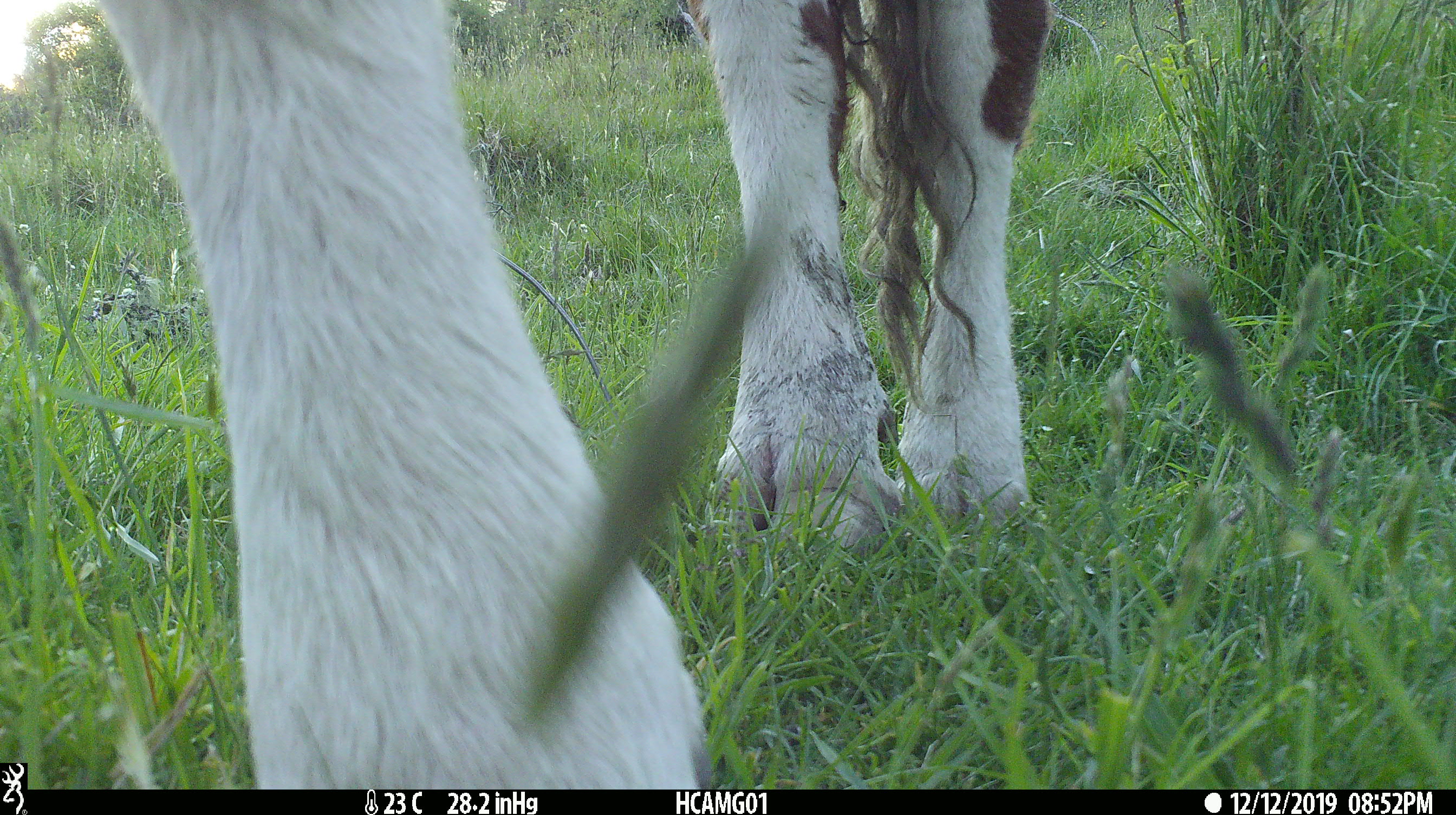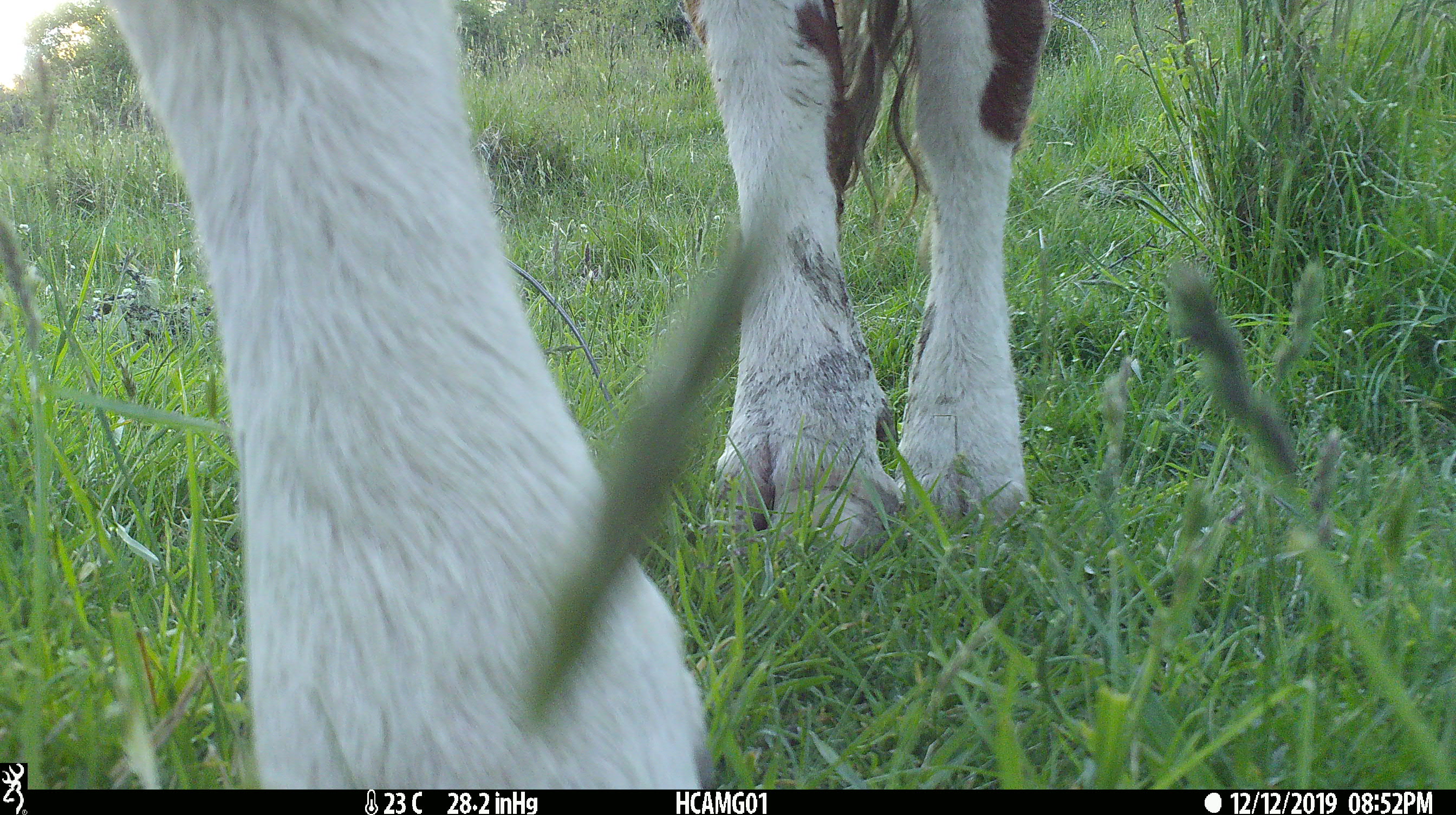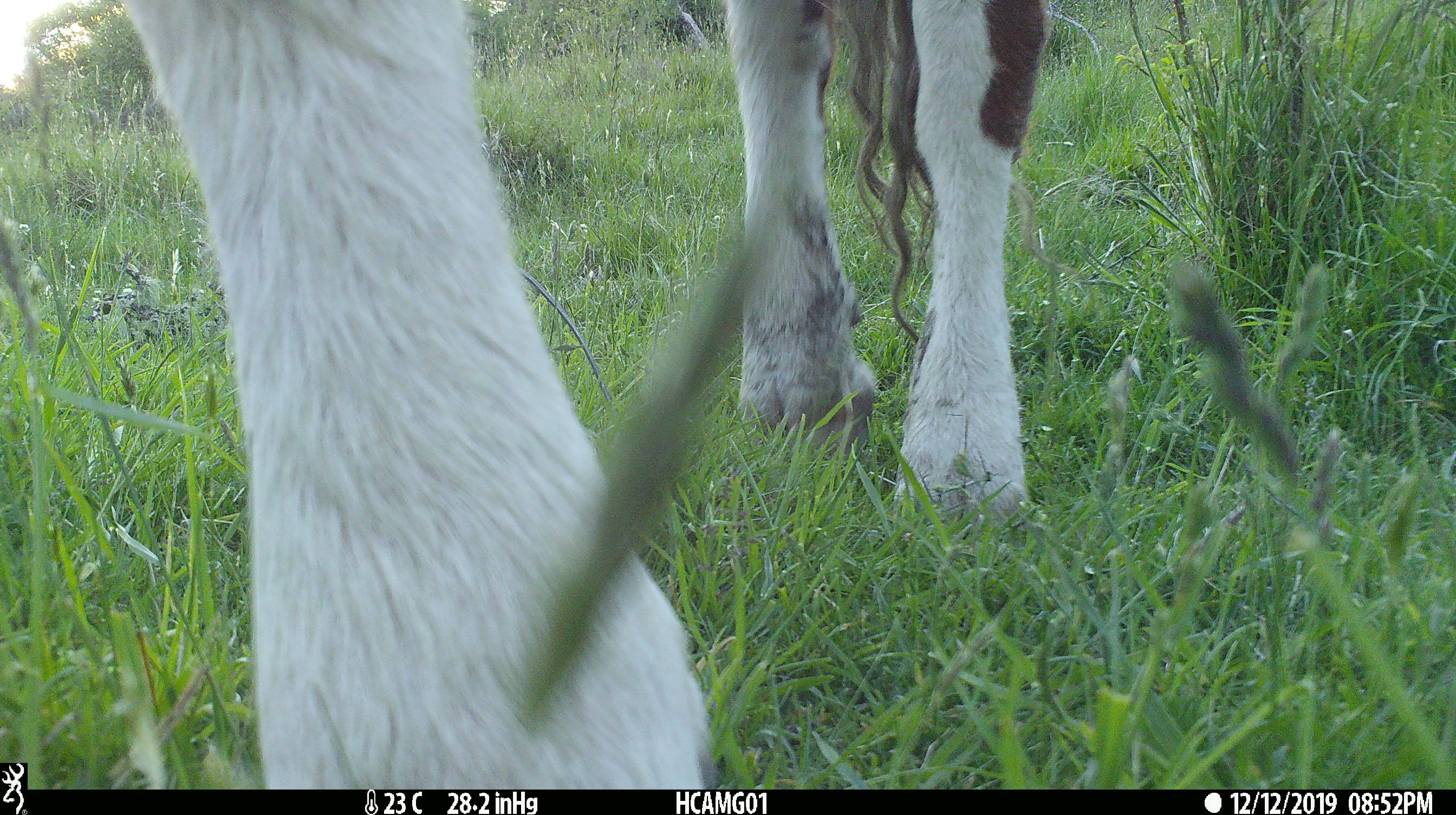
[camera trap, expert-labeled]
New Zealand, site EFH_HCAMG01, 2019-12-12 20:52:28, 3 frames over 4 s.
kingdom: Animalia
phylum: Chordata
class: Mammalia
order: Artiodactyla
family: Bovidae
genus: Bos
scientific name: Bos taurus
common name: domestic cow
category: cow